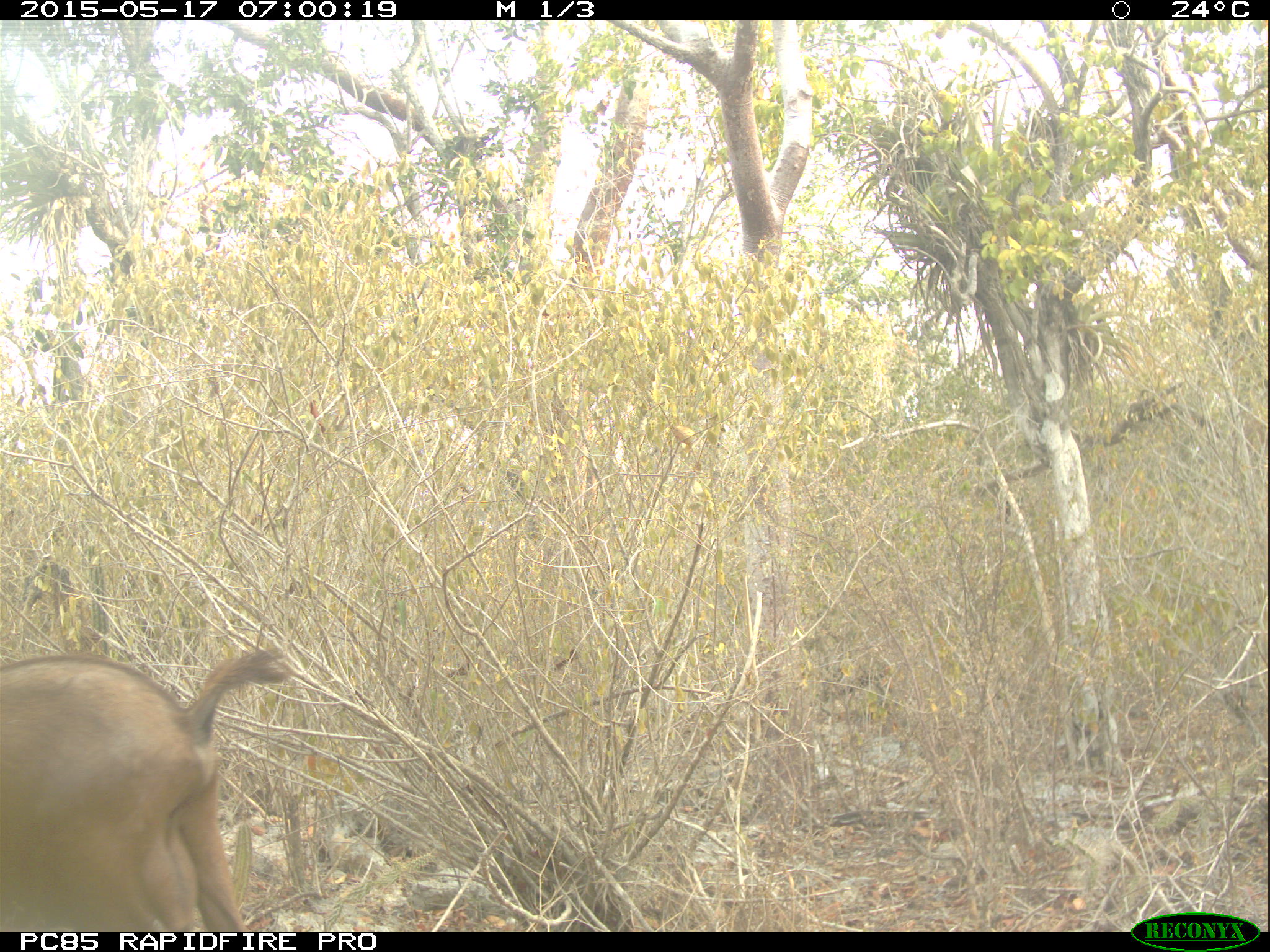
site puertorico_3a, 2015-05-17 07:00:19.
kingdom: Animalia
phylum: Chordata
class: Mammalia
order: Artiodactyla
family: Bovidae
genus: Capra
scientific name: Capra hircus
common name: goat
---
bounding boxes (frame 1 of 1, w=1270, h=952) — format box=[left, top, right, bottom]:
goat: box=[0, 645, 292, 934]